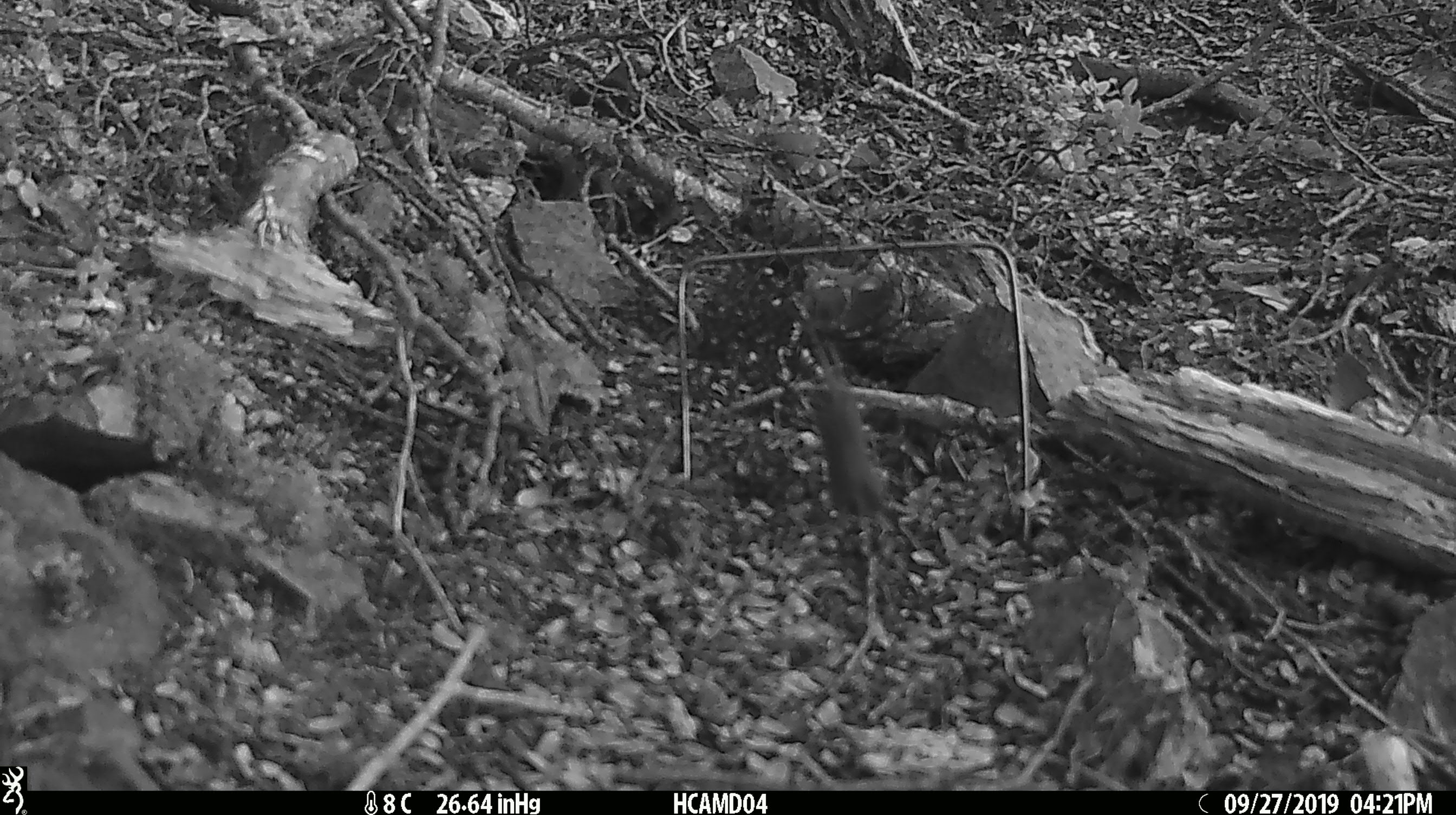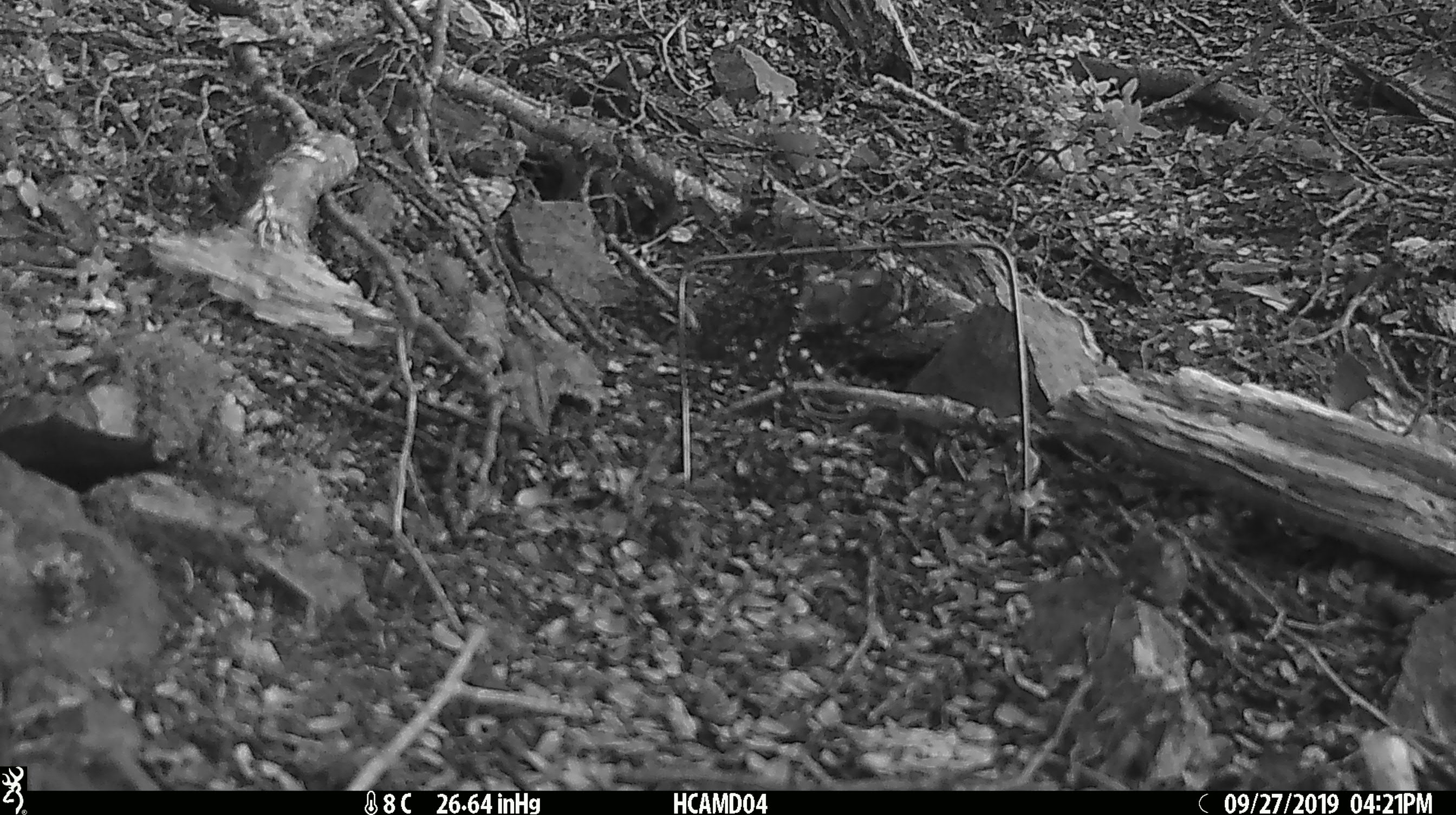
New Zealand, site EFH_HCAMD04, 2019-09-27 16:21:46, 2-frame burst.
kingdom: Animalia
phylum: Chordata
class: Mammalia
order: Rodentia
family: Muridae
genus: Mus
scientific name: Mus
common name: mouse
Mouse (Mus).